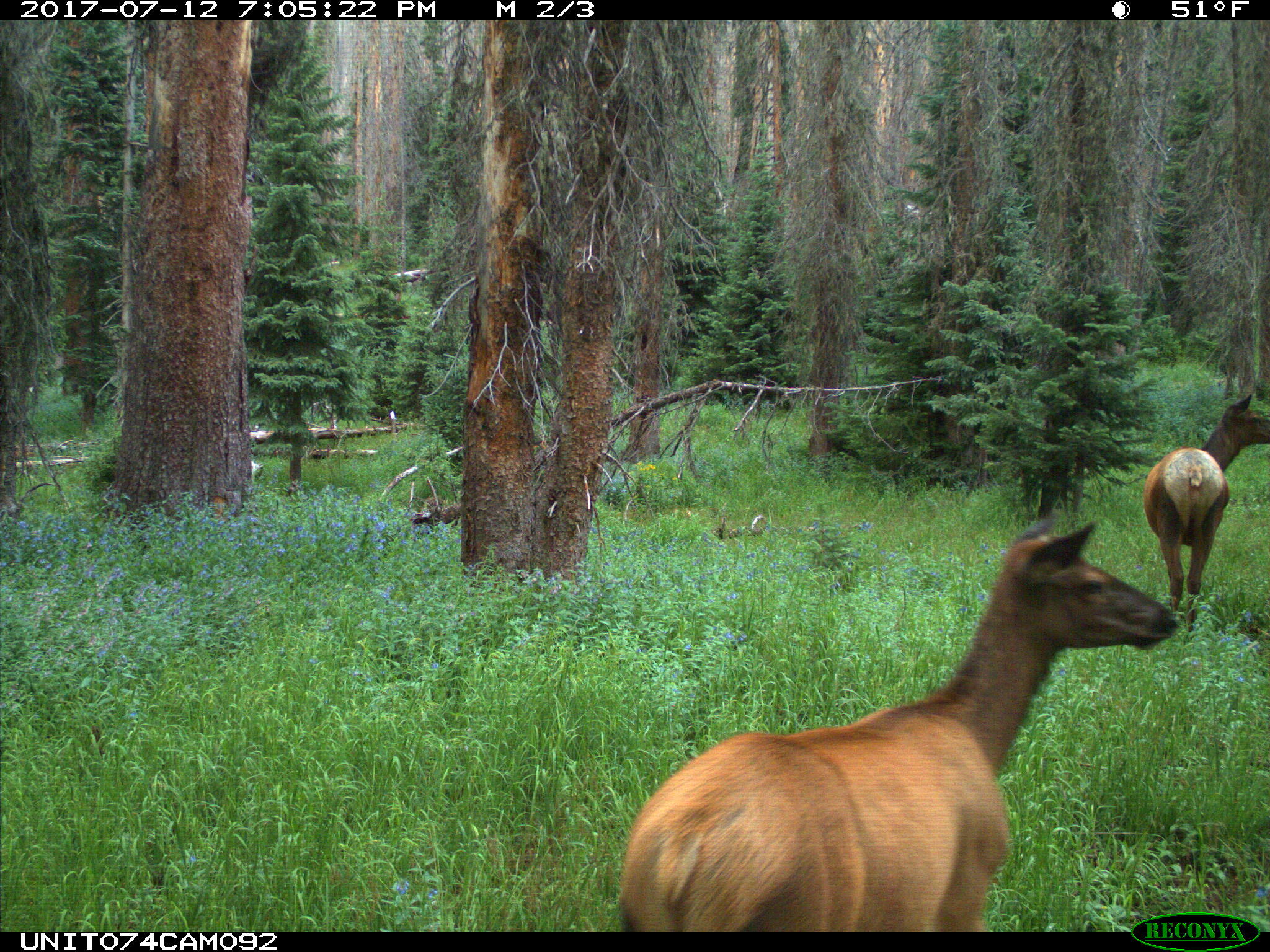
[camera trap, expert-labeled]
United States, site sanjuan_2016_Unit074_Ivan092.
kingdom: Animalia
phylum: Chordata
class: Mammalia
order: Artiodactyla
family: Cervidae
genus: Cervus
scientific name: Cervus elaphus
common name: red deer